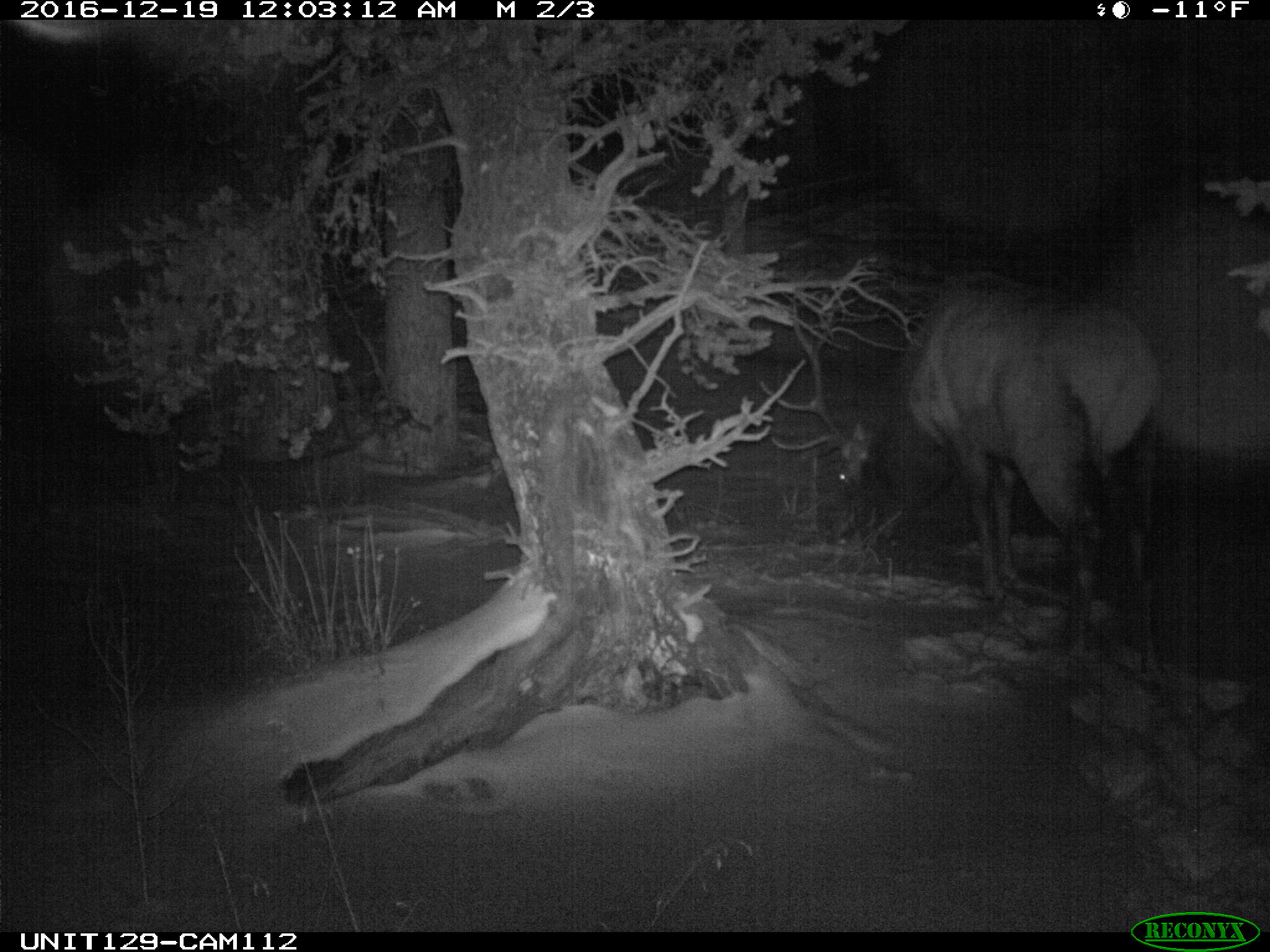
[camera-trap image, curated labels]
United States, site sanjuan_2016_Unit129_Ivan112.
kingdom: Animalia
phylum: Chordata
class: Mammalia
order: Artiodactyla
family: Cervidae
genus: Cervus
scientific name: Cervus elaphus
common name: red deer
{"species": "Cervus elaphus (red deer)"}